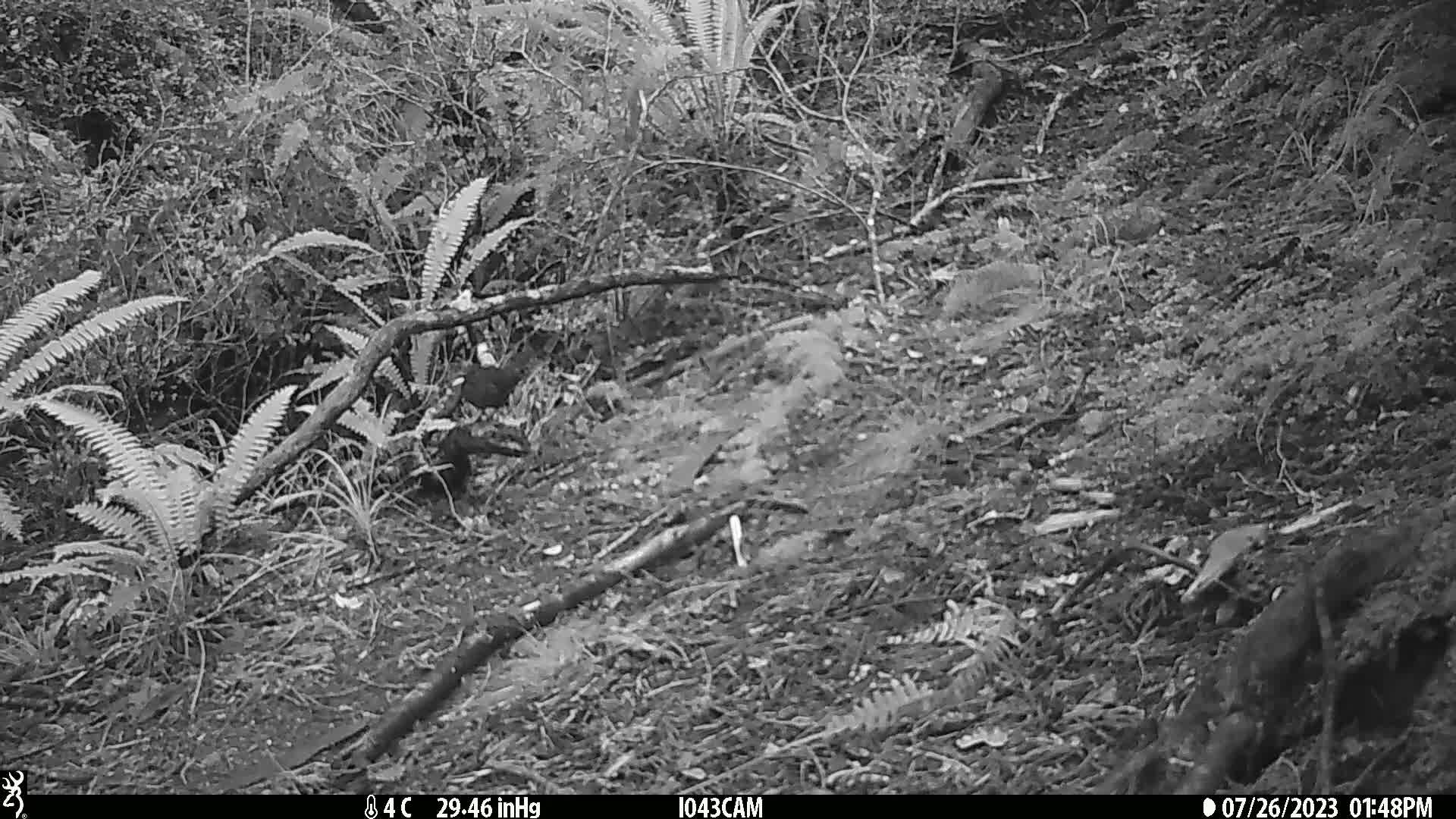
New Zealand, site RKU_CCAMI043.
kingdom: Animalia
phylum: Chordata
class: Aves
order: Passeriformes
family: Turdidae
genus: Turdus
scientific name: Turdus merula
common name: eurasian blackbird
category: blackbird